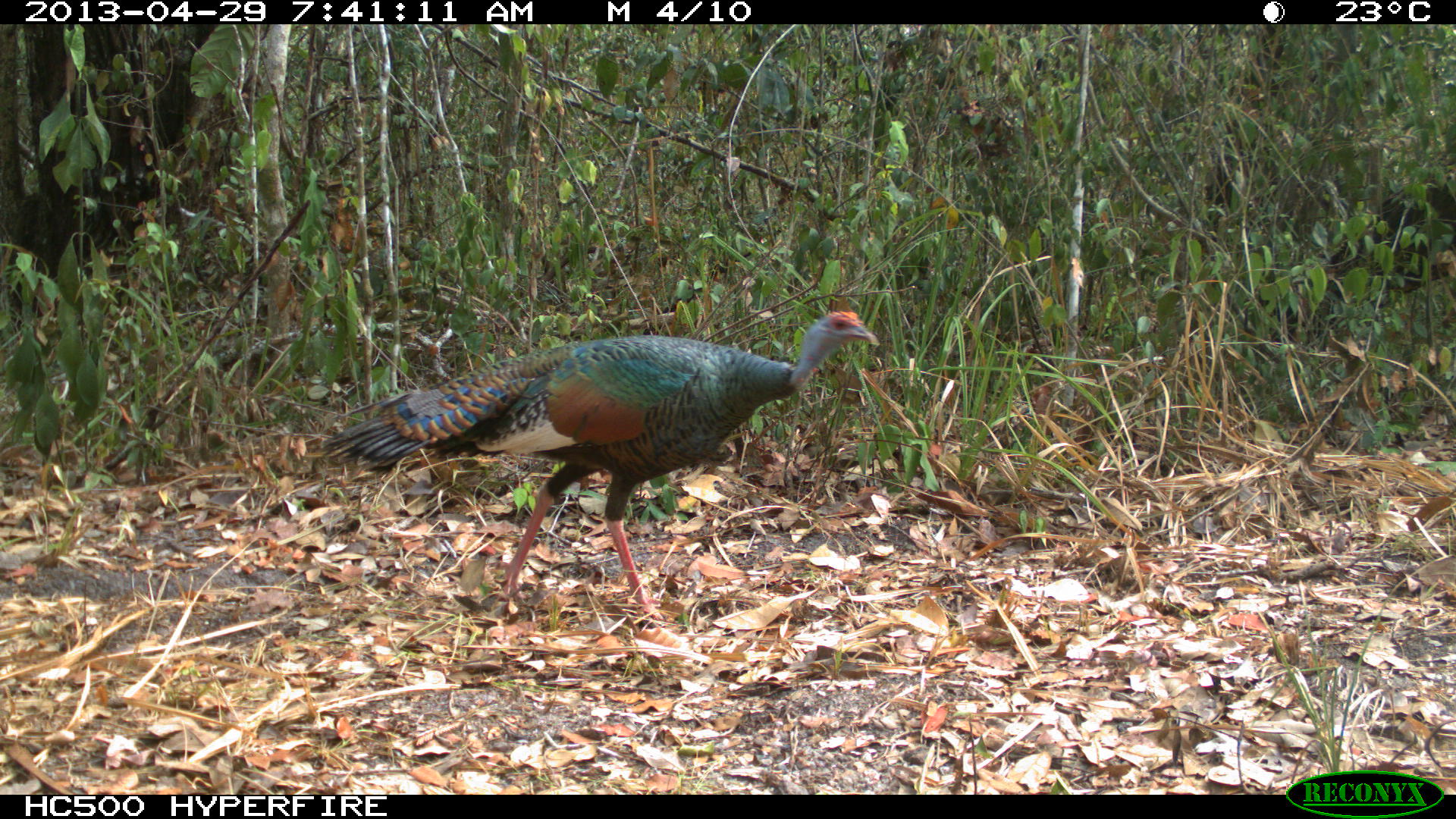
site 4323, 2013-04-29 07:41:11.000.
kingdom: Animalia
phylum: Chordata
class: Aves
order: Galliformes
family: Phasianidae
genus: Meleagris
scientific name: Meleagris ocellata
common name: ocellated turkey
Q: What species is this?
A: Meleagris ocellata (ocellated turkey).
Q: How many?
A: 1.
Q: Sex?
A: Female.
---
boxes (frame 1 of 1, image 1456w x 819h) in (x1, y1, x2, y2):
meleagris ocellata: (322, 308, 880, 624)